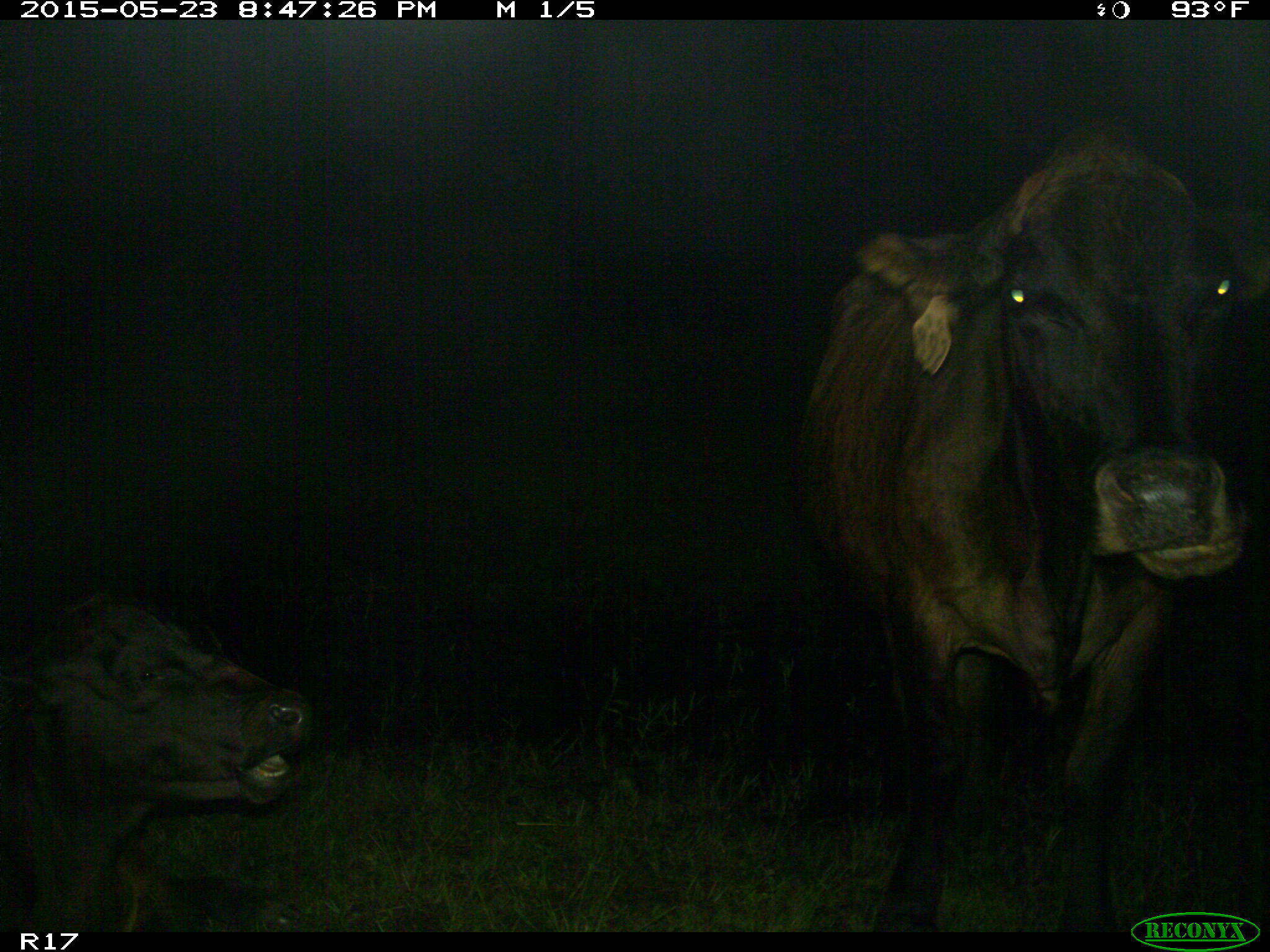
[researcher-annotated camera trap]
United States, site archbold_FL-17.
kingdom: Animalia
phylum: Chordata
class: Mammalia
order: Artiodactyla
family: Bovidae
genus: Bos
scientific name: Bos taurus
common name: domestic cow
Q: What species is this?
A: Bos taurus (domestic cow).